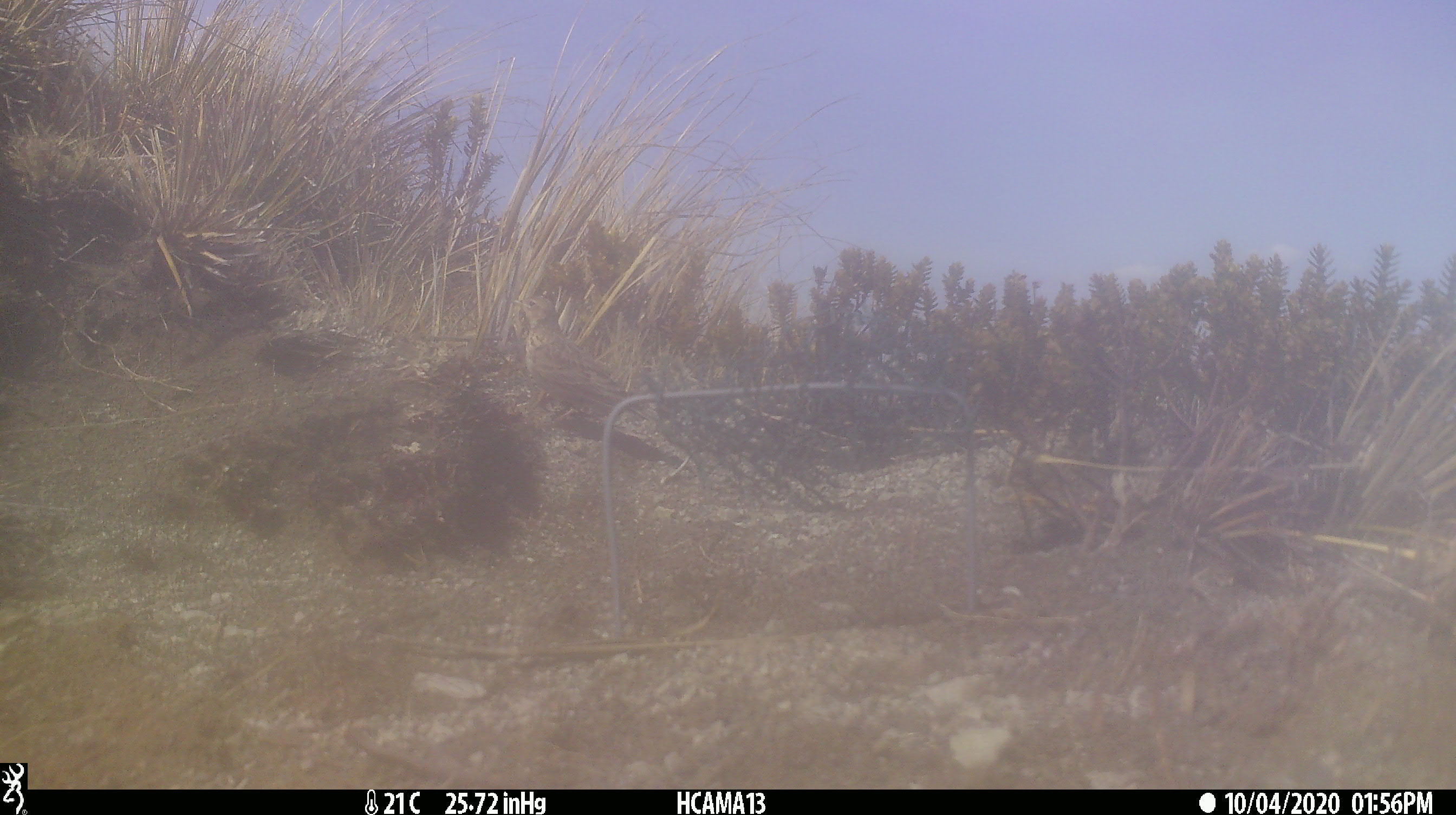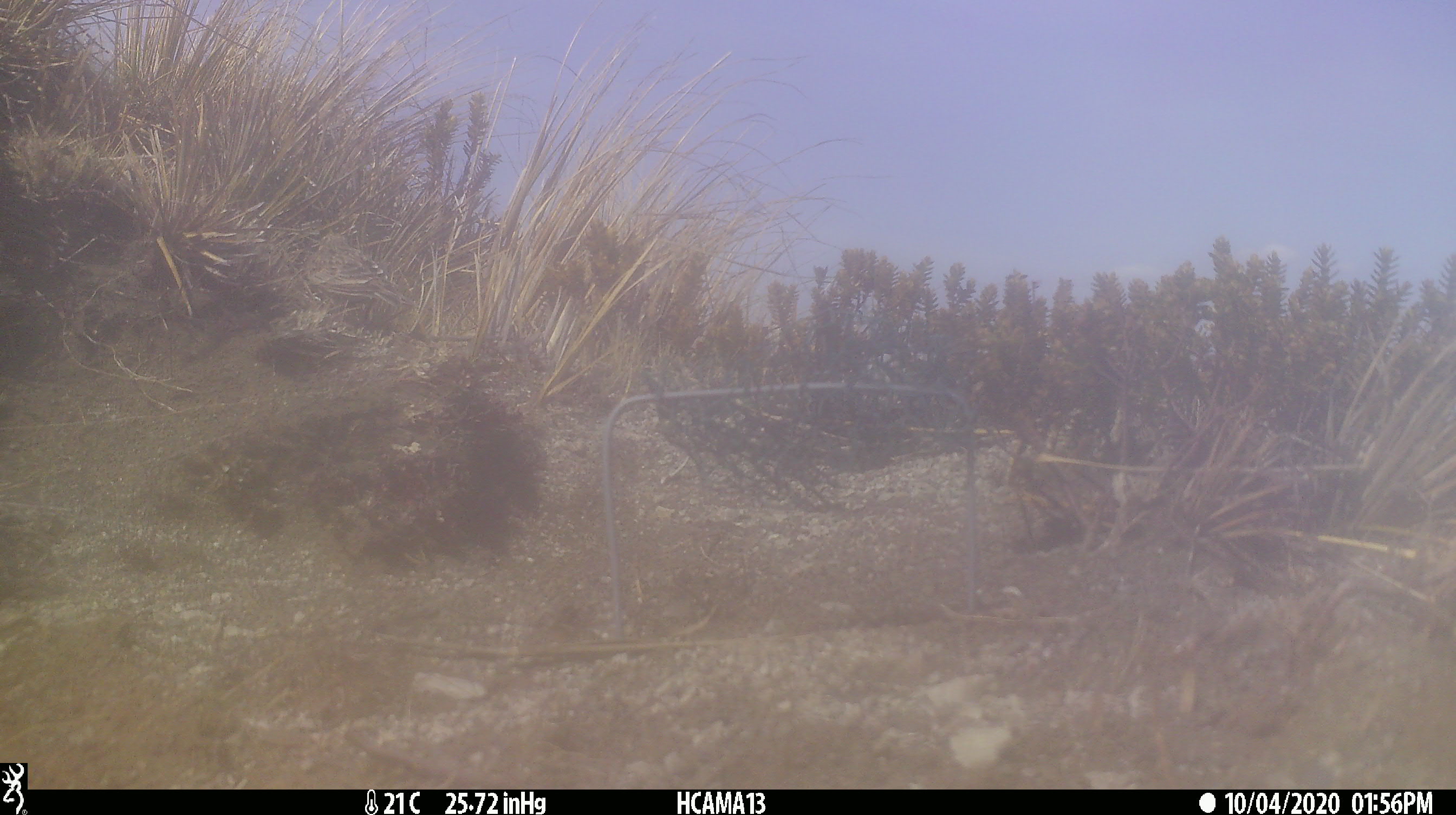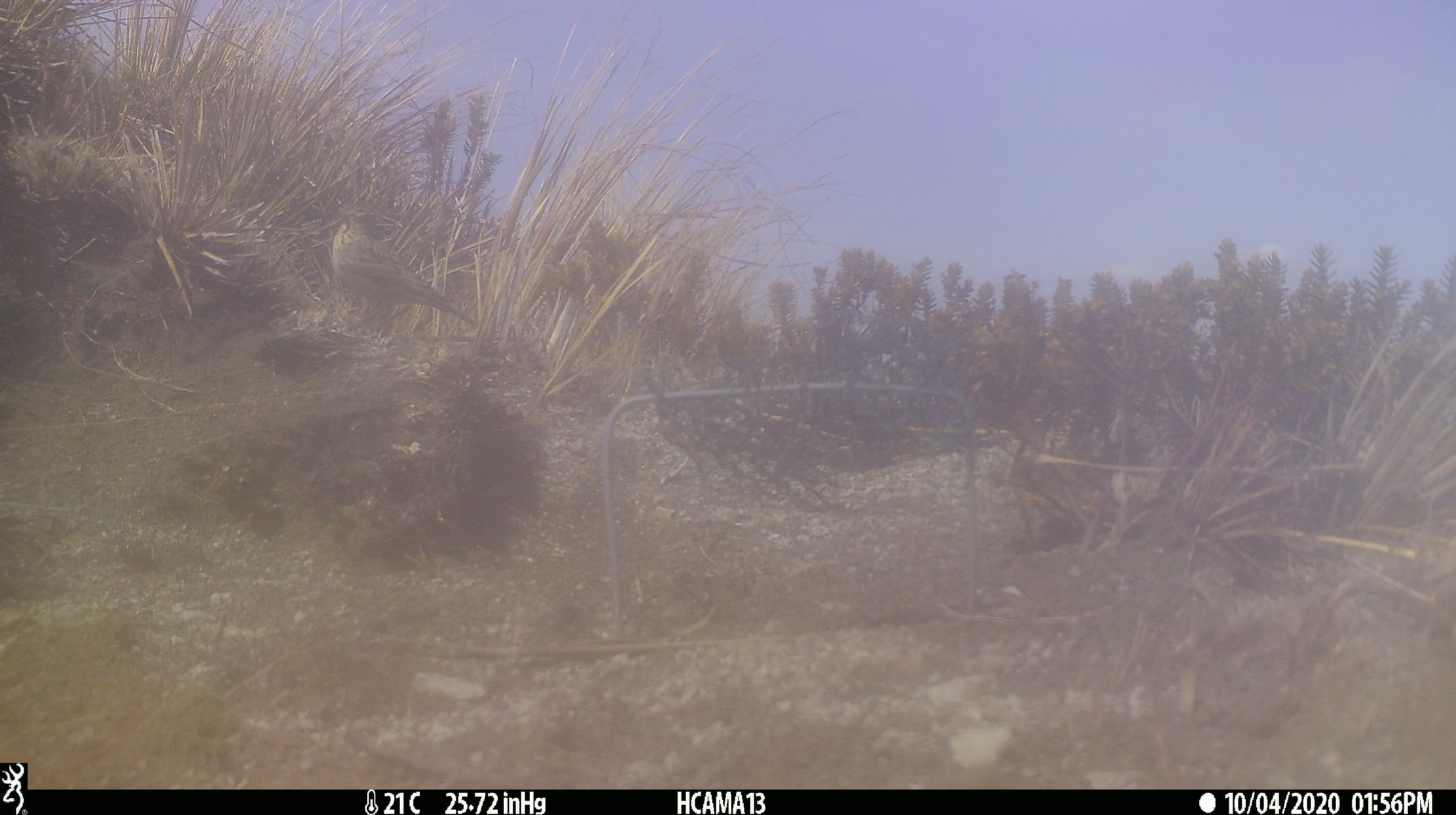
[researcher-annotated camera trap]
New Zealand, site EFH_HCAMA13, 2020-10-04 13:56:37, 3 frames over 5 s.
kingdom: Animalia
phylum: Chordata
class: Aves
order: Passeriformes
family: Motacillidae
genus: Anthus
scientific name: Anthus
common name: pipit